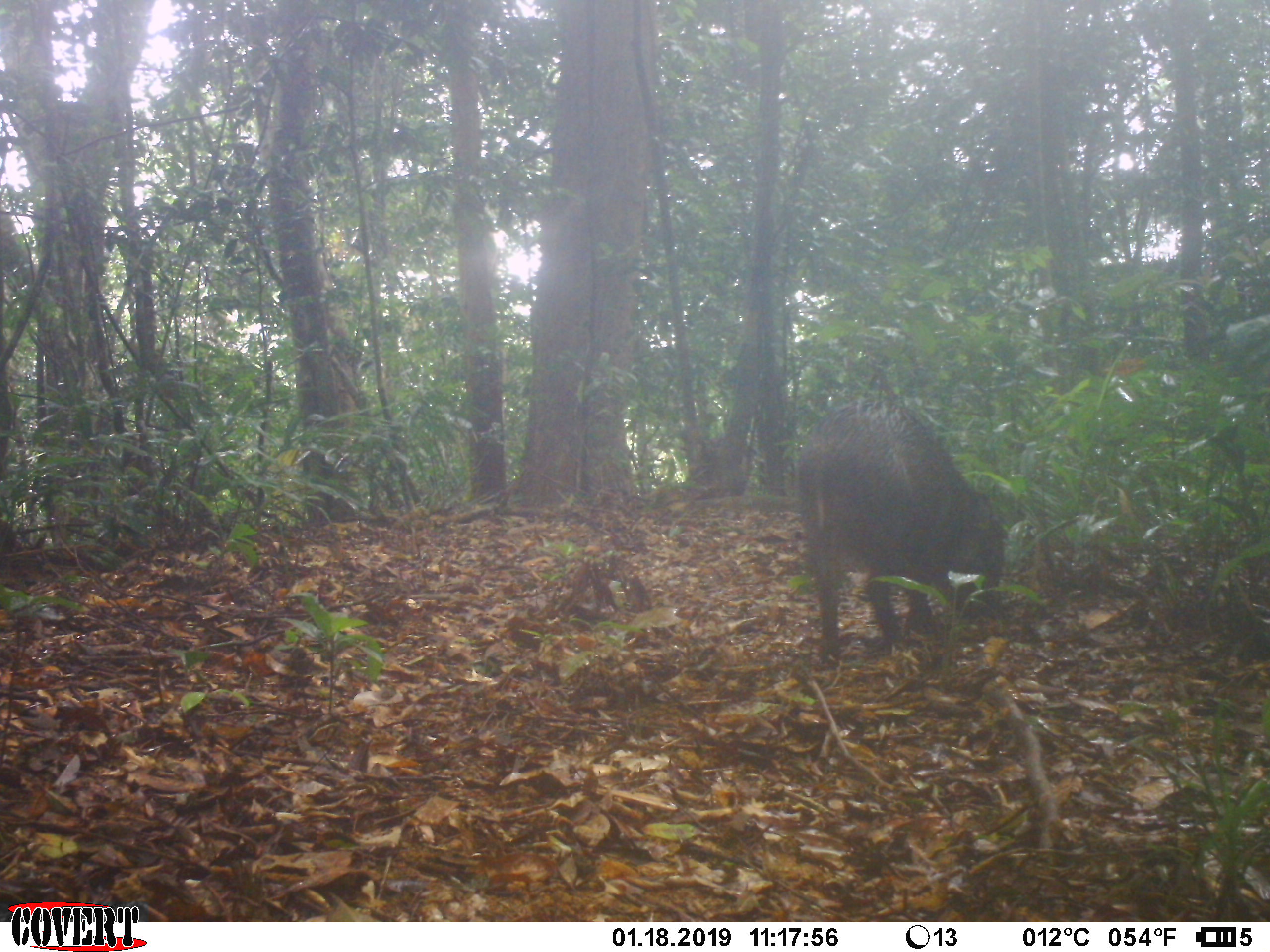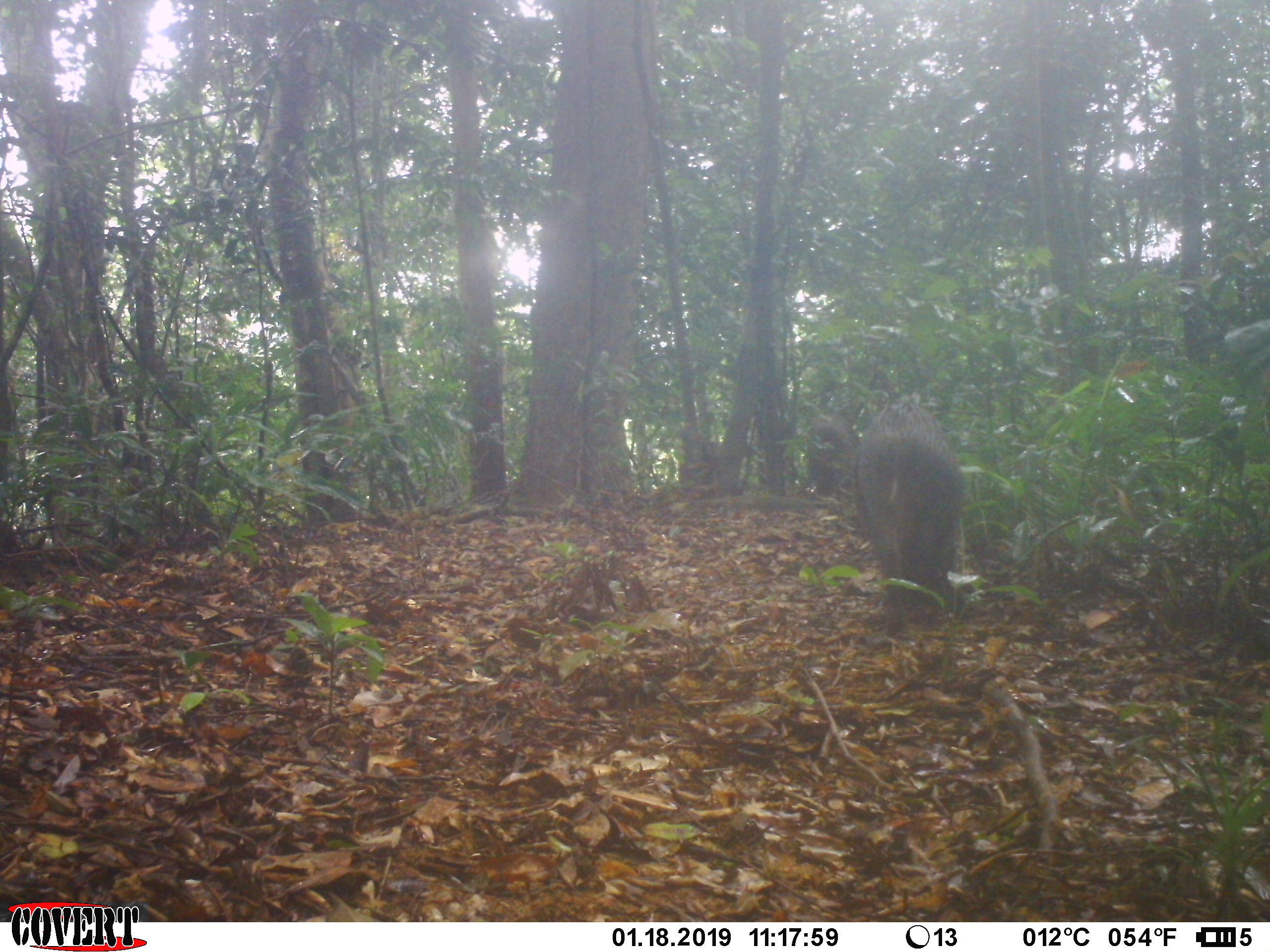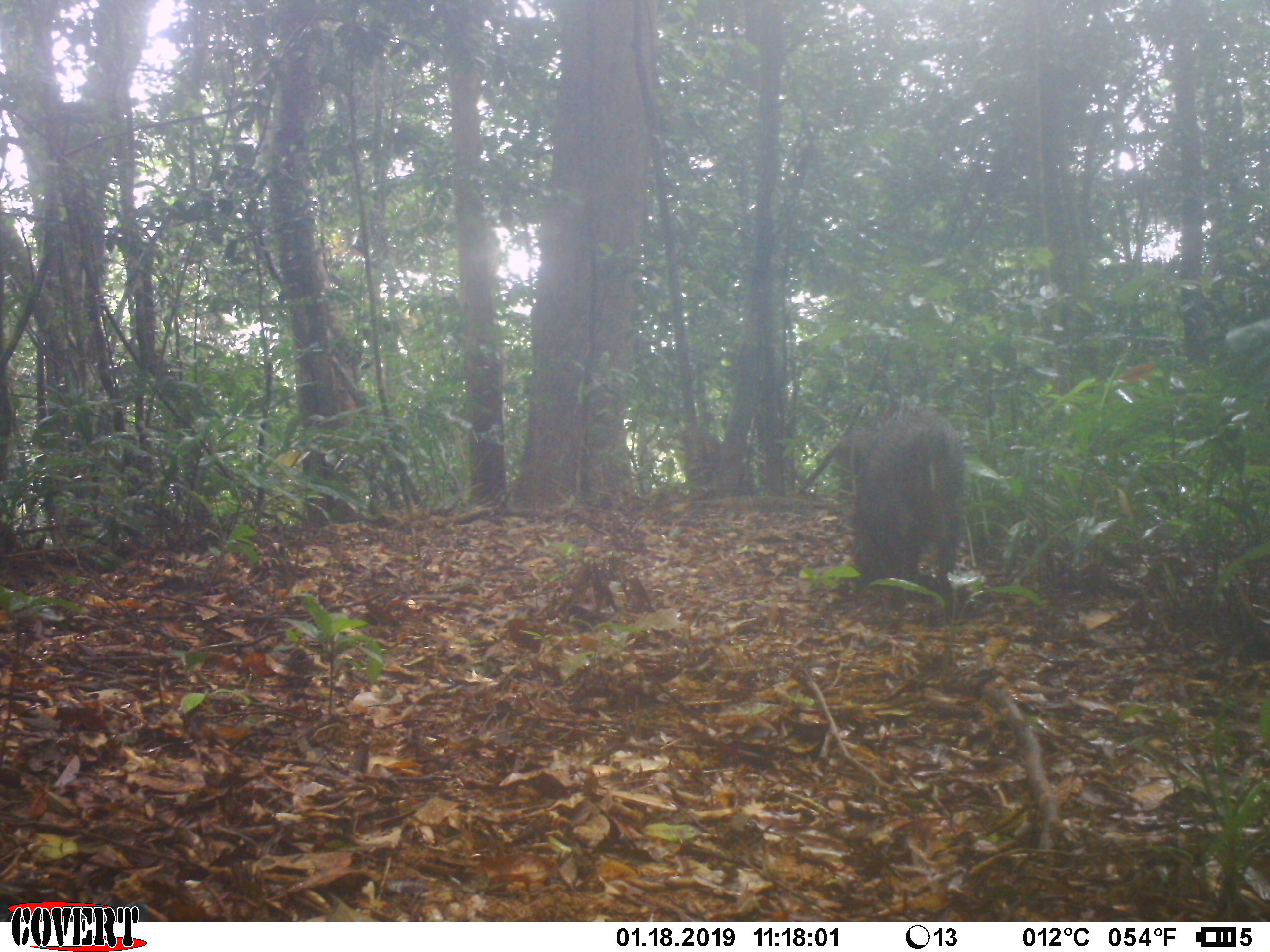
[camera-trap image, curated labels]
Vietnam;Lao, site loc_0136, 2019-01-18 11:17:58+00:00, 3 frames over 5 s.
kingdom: Animalia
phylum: Chordata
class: Mammalia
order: Artiodactyla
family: Suidae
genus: Sus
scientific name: Sus scrofa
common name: eurasian wild pig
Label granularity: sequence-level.